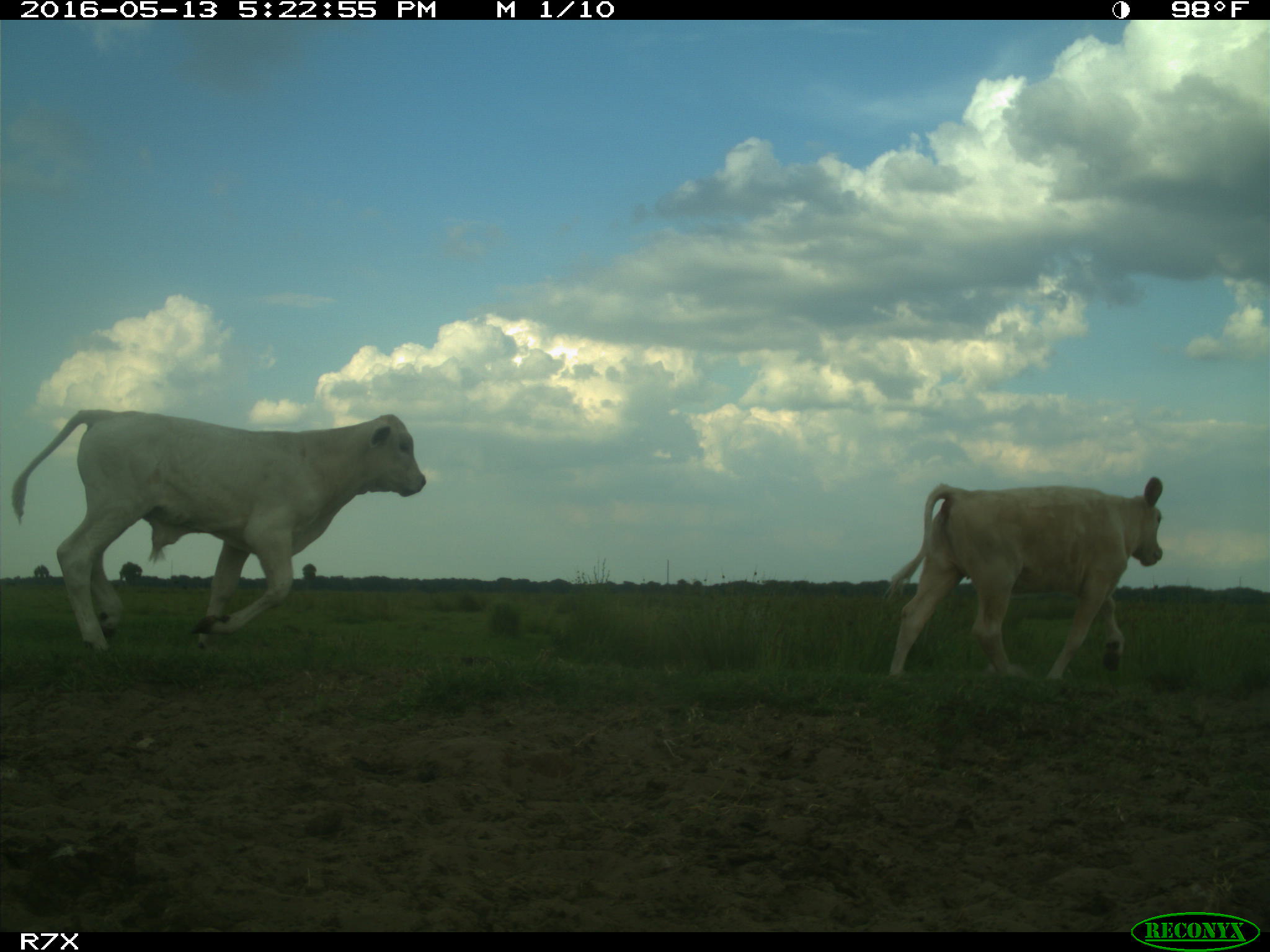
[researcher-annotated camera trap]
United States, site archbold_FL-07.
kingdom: Animalia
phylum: Chordata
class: Mammalia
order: Artiodactyla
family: Bovidae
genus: Bos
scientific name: Bos taurus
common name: domestic cow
Bos taurus (domestic cow).